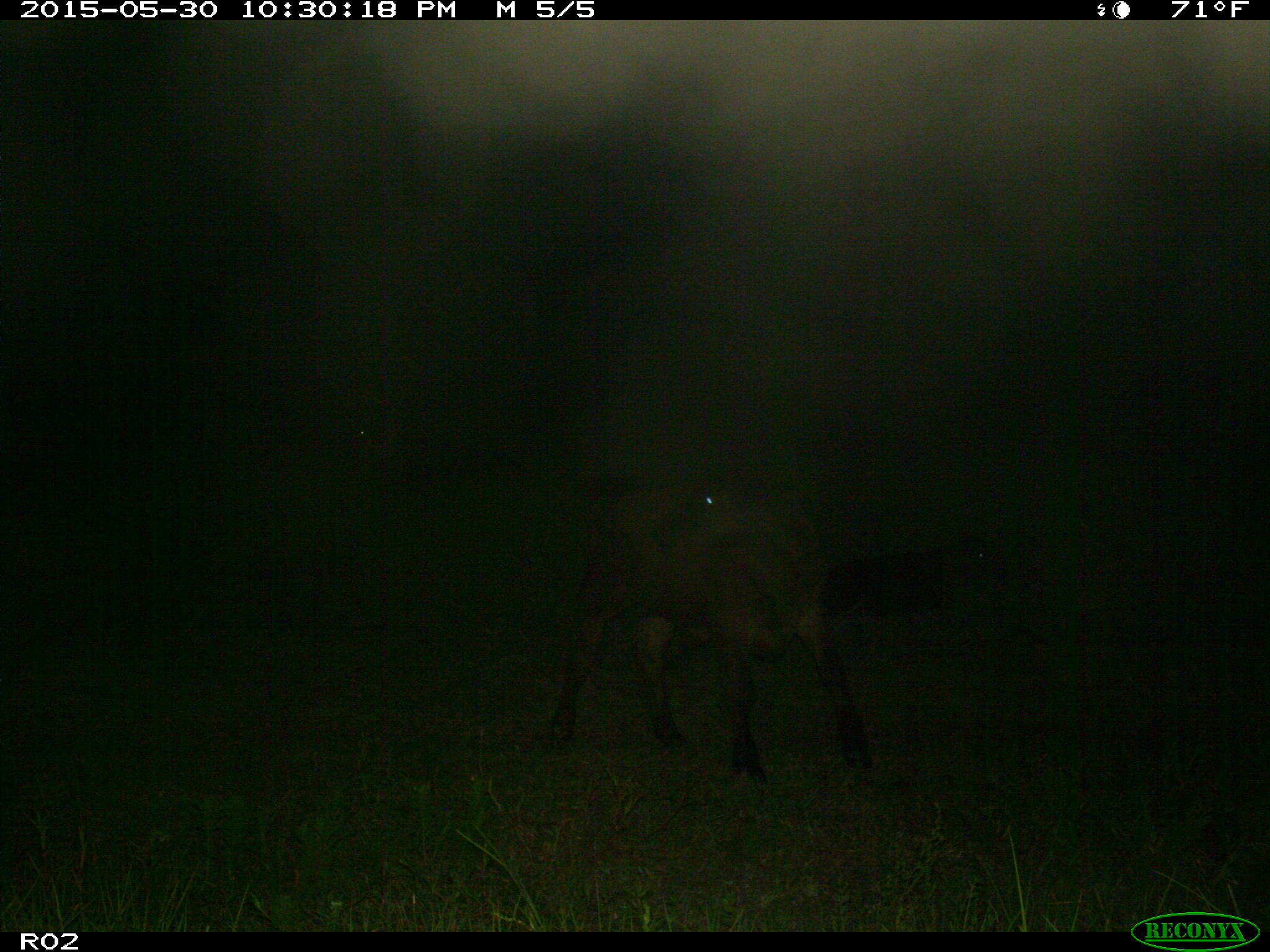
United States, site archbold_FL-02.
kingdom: Animalia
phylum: Chordata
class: Mammalia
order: Artiodactyla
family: Bovidae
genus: Bos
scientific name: Bos taurus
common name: domestic cow